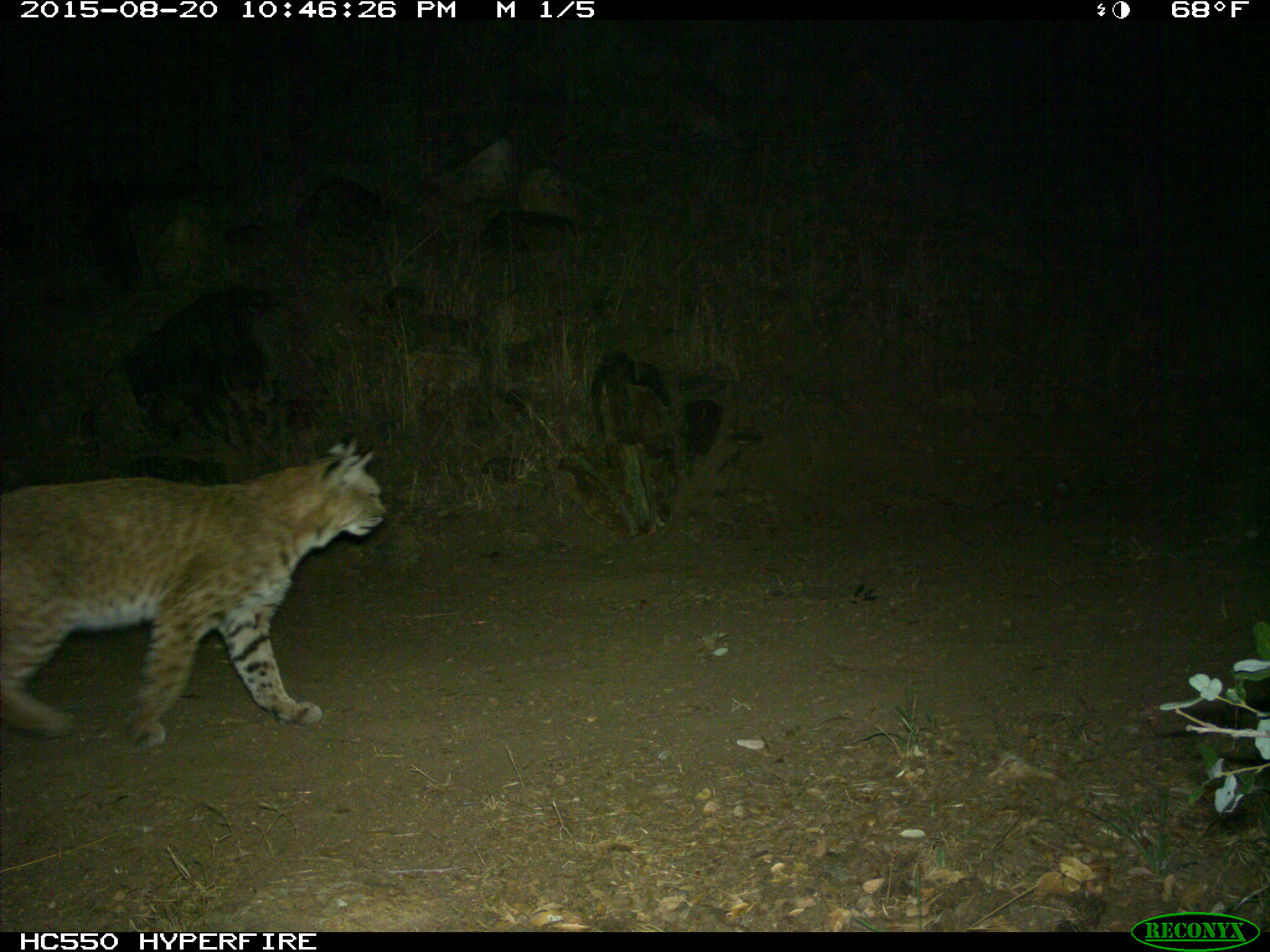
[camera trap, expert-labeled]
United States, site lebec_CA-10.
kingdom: Animalia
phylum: Chordata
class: Mammalia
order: Carnivora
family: Felidae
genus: Lynx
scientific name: Lynx rufus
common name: bobcat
Lynx rufus (bobcat).